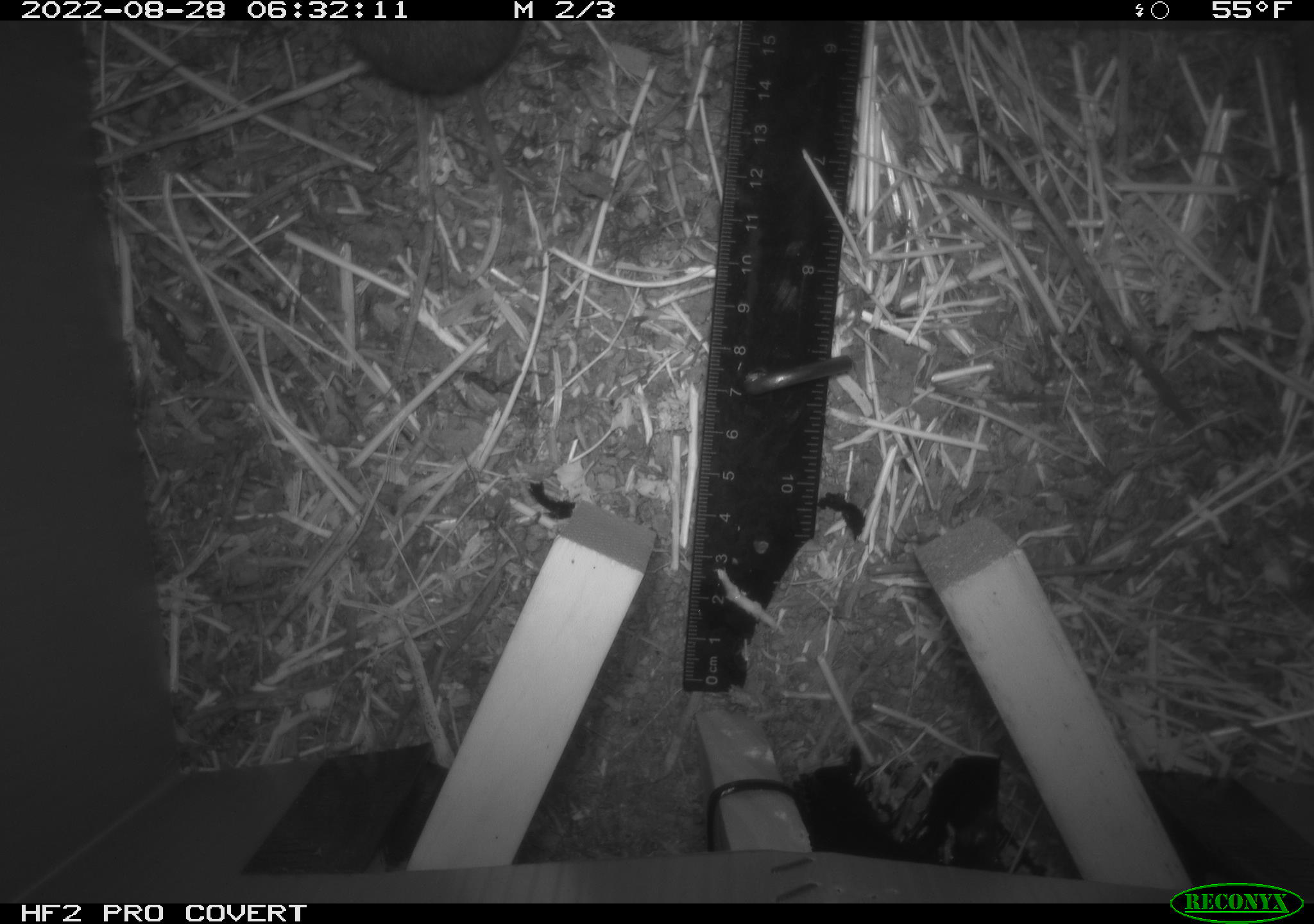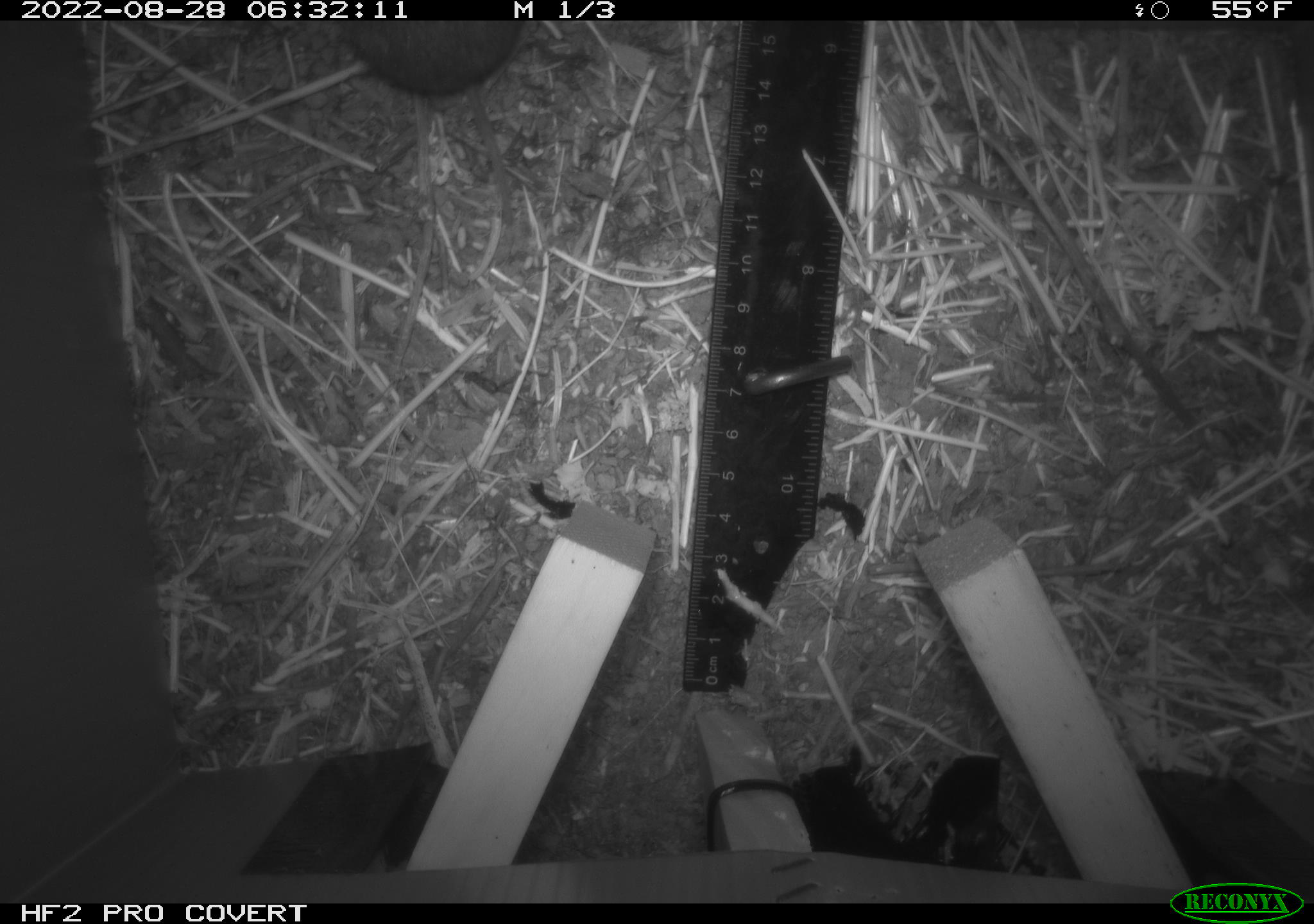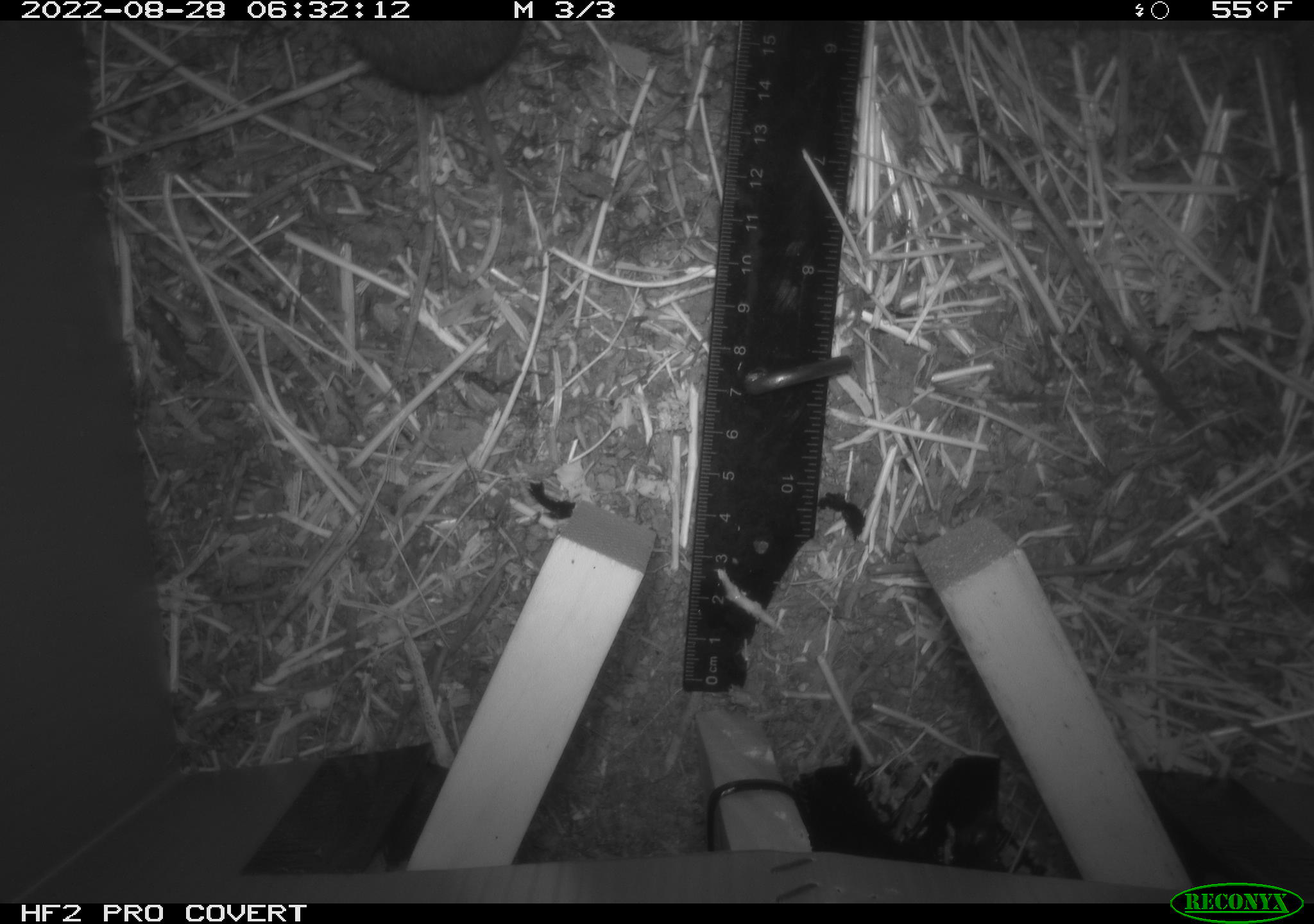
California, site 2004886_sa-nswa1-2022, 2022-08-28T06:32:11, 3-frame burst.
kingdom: Animalia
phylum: Chordata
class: Mammalia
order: Rodentia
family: Cricetidae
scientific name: Cricetidae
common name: hamsters, voles, lemmings, and allies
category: cricetidae family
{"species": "cricetidae family (hamsters, voles, lemmings, and allies) (Cricetidae)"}